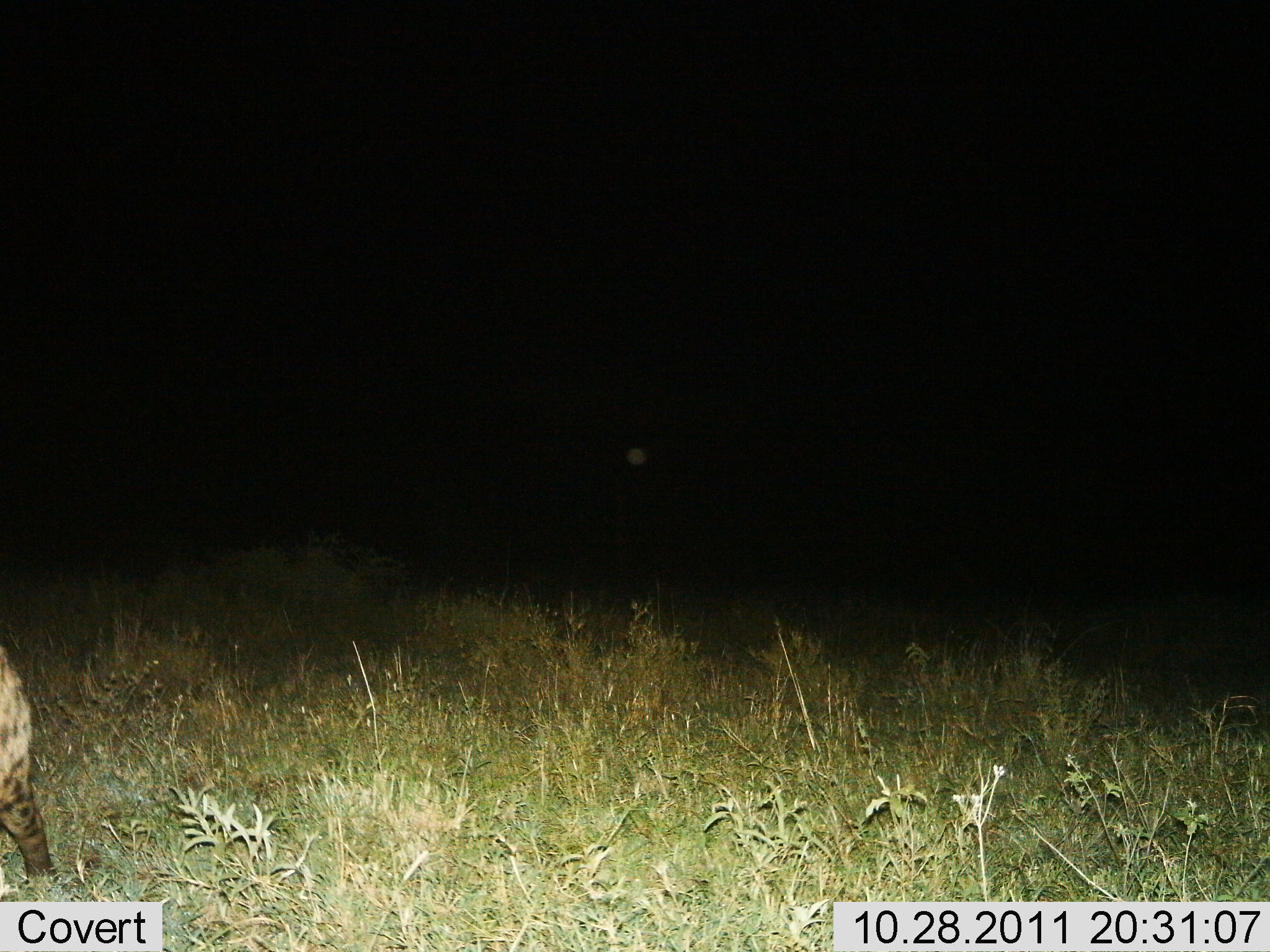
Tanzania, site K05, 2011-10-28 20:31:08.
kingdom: Animalia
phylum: Chordata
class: Mammalia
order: Carnivora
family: Hyaenidae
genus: Crocuta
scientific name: Crocuta crocuta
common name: spotted hyena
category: hyenaspotted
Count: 1.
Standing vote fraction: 75%.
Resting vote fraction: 0%.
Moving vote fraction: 25%.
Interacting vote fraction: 0%.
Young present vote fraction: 0%.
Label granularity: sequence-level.